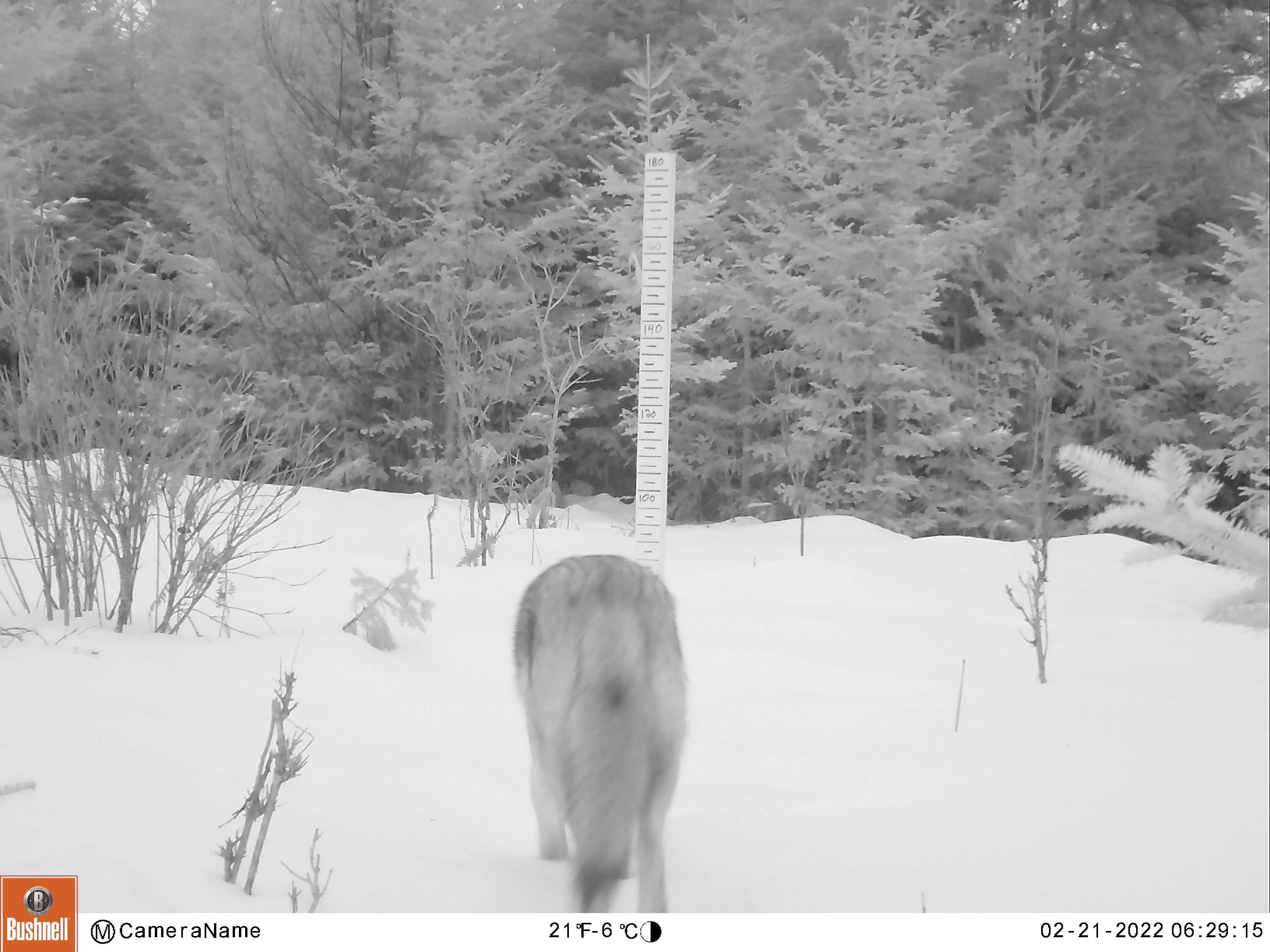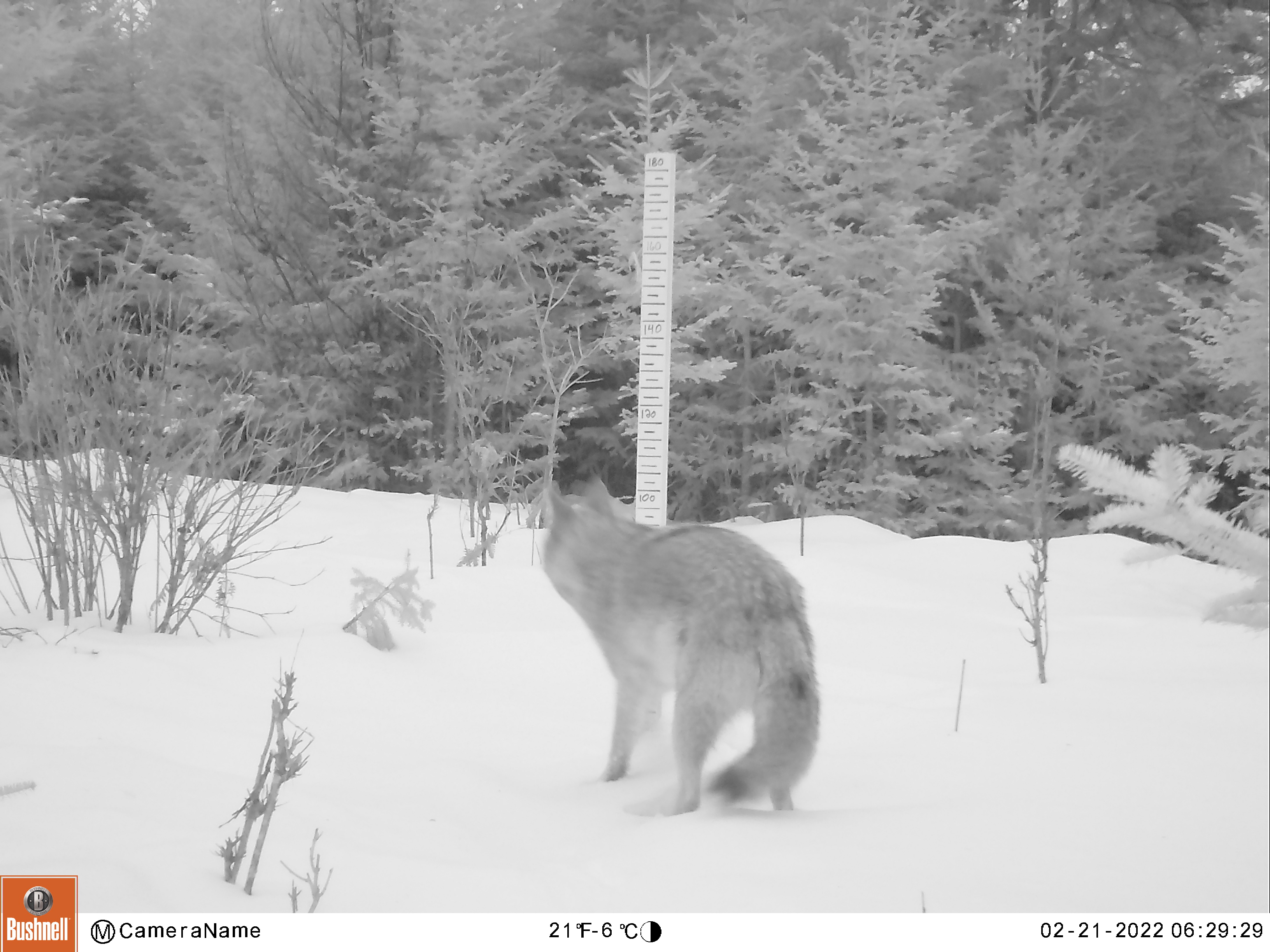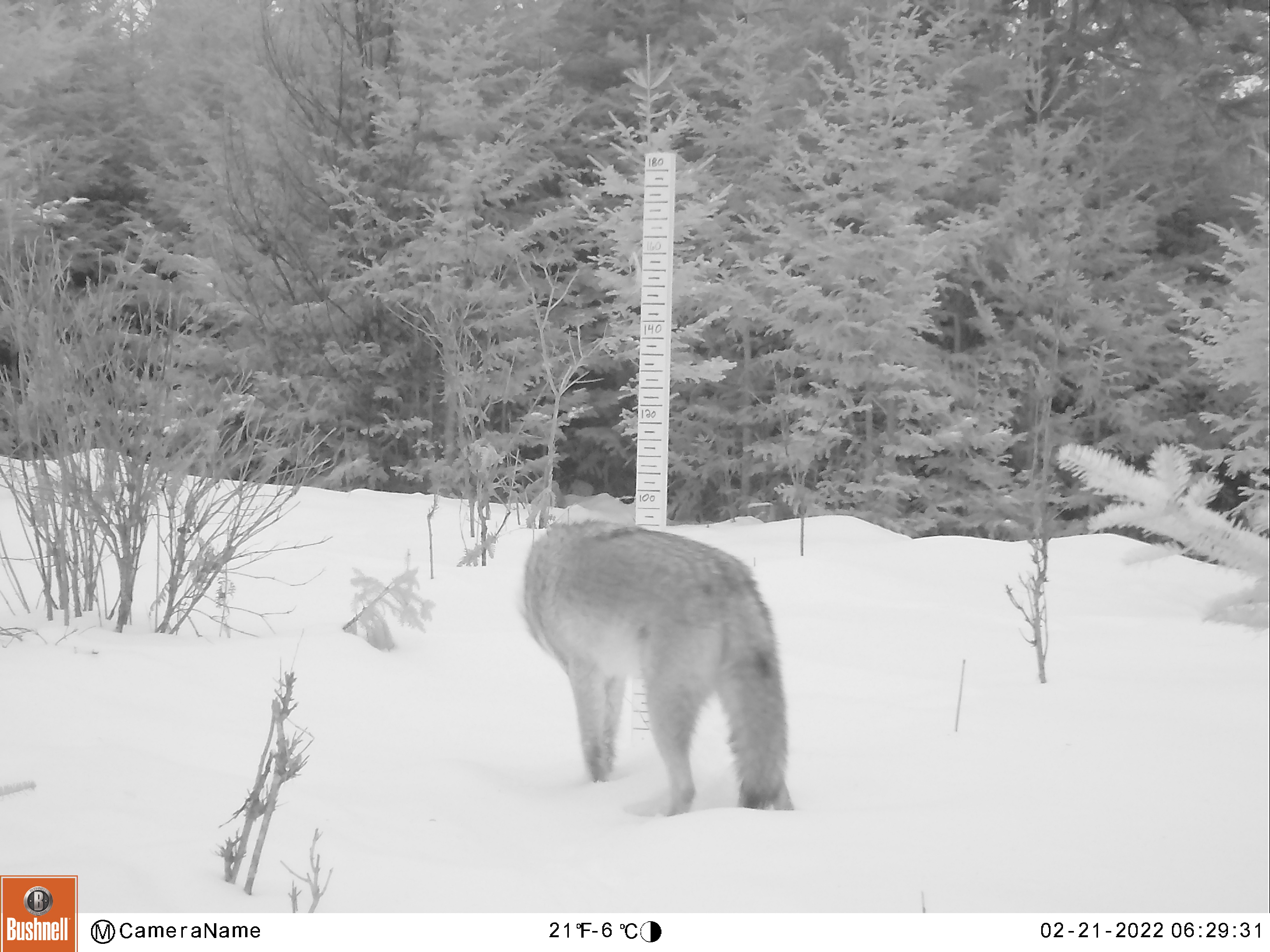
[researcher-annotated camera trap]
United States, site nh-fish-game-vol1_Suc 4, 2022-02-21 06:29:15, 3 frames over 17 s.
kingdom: Animalia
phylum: Chordata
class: Mammalia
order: Carnivora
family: Canidae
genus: Canis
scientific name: Canis latrans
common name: coyote